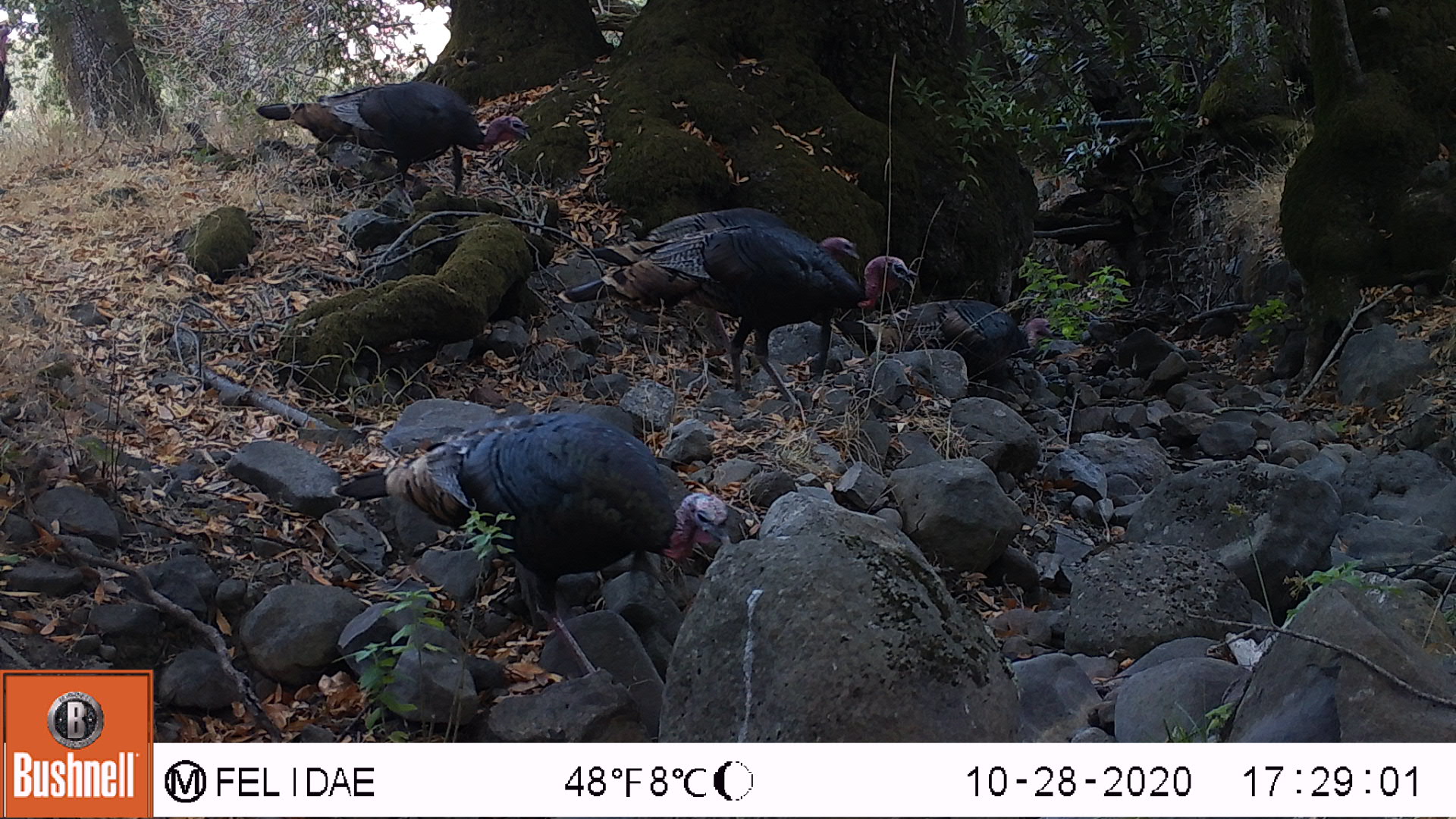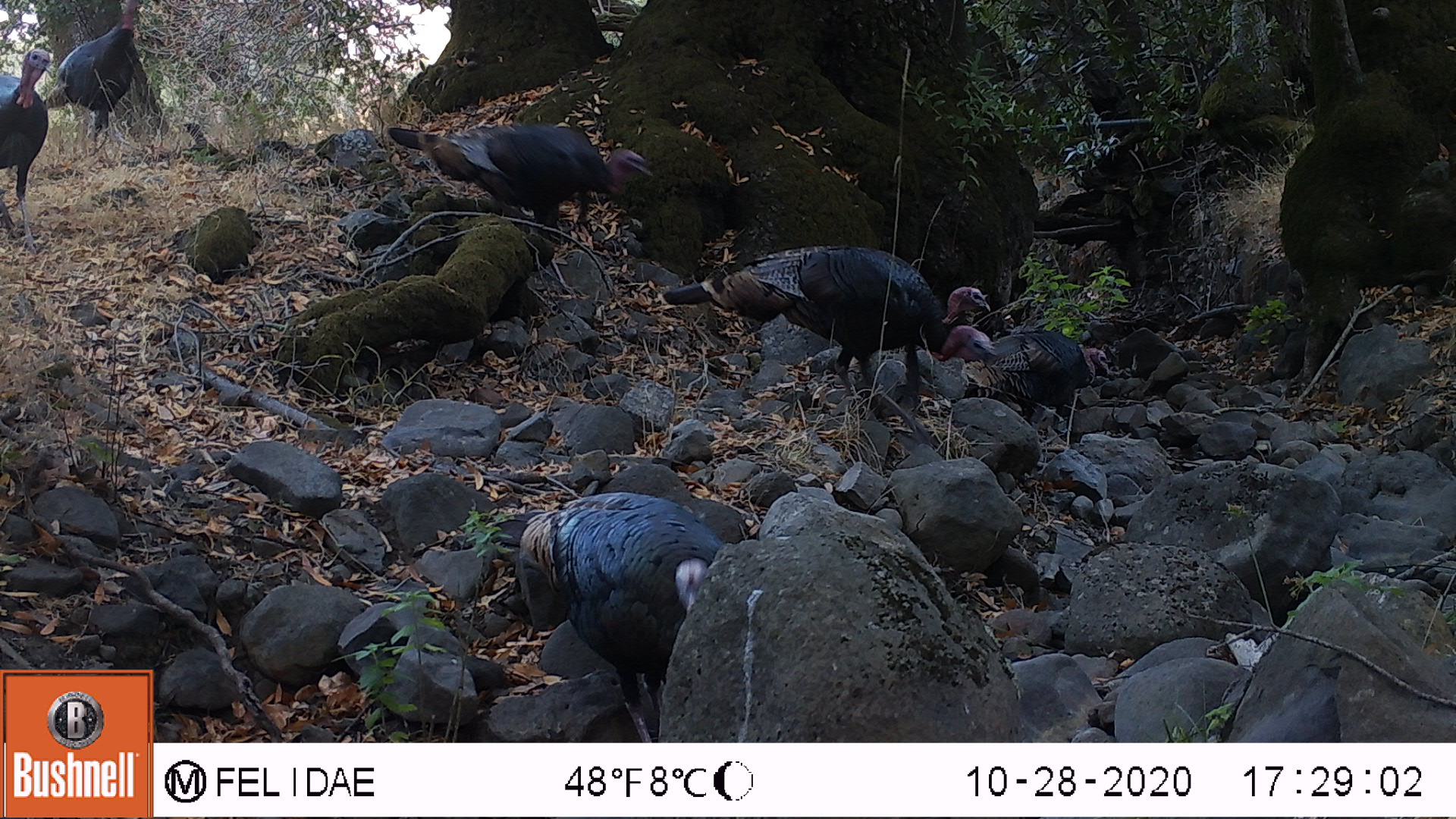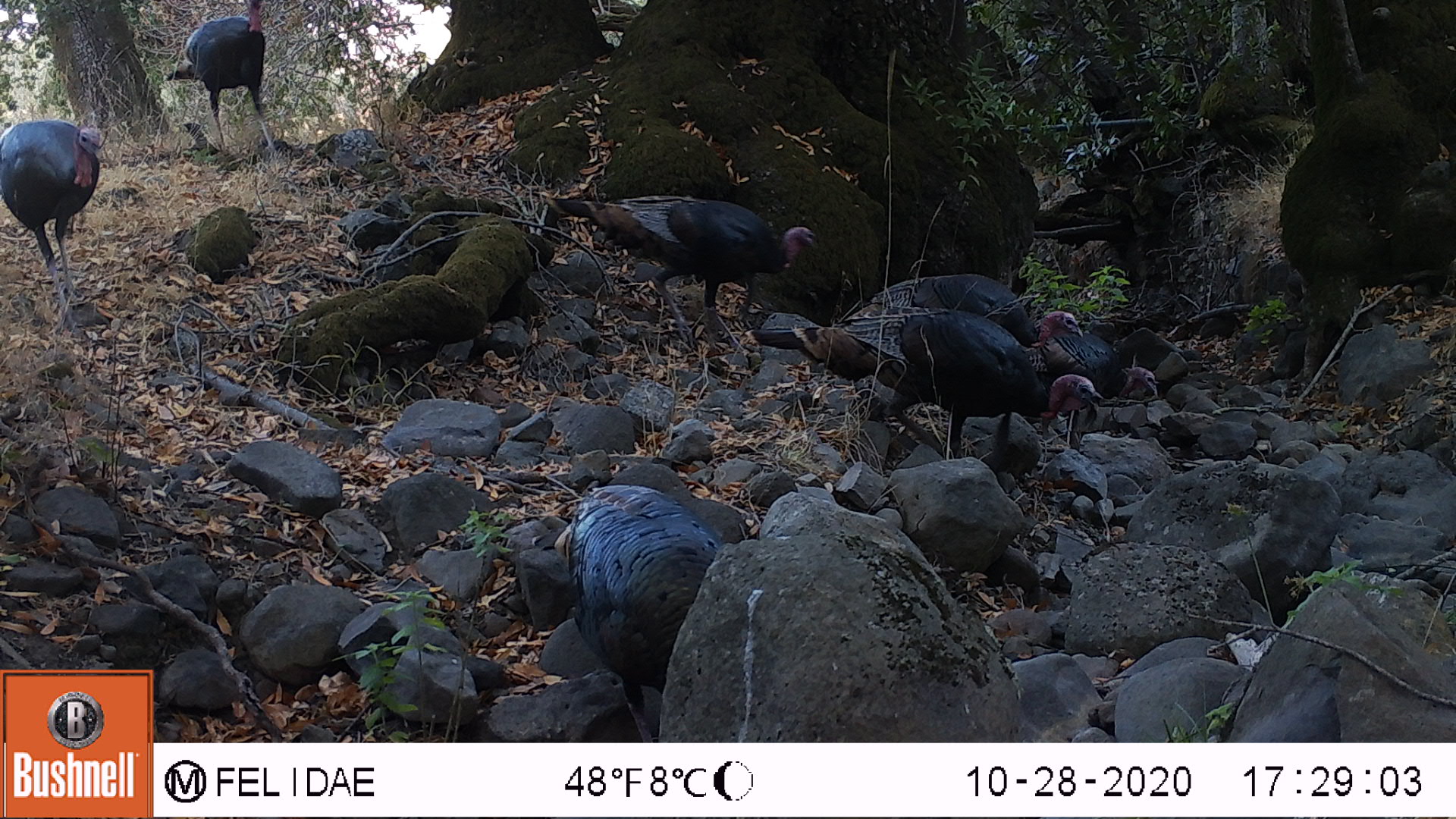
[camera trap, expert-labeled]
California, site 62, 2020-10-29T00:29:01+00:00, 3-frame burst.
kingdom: Animalia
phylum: Chordata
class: Aves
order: Cathartiformes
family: Cathartidae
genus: Cathartes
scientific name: Cathartes aura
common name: turkey vulture